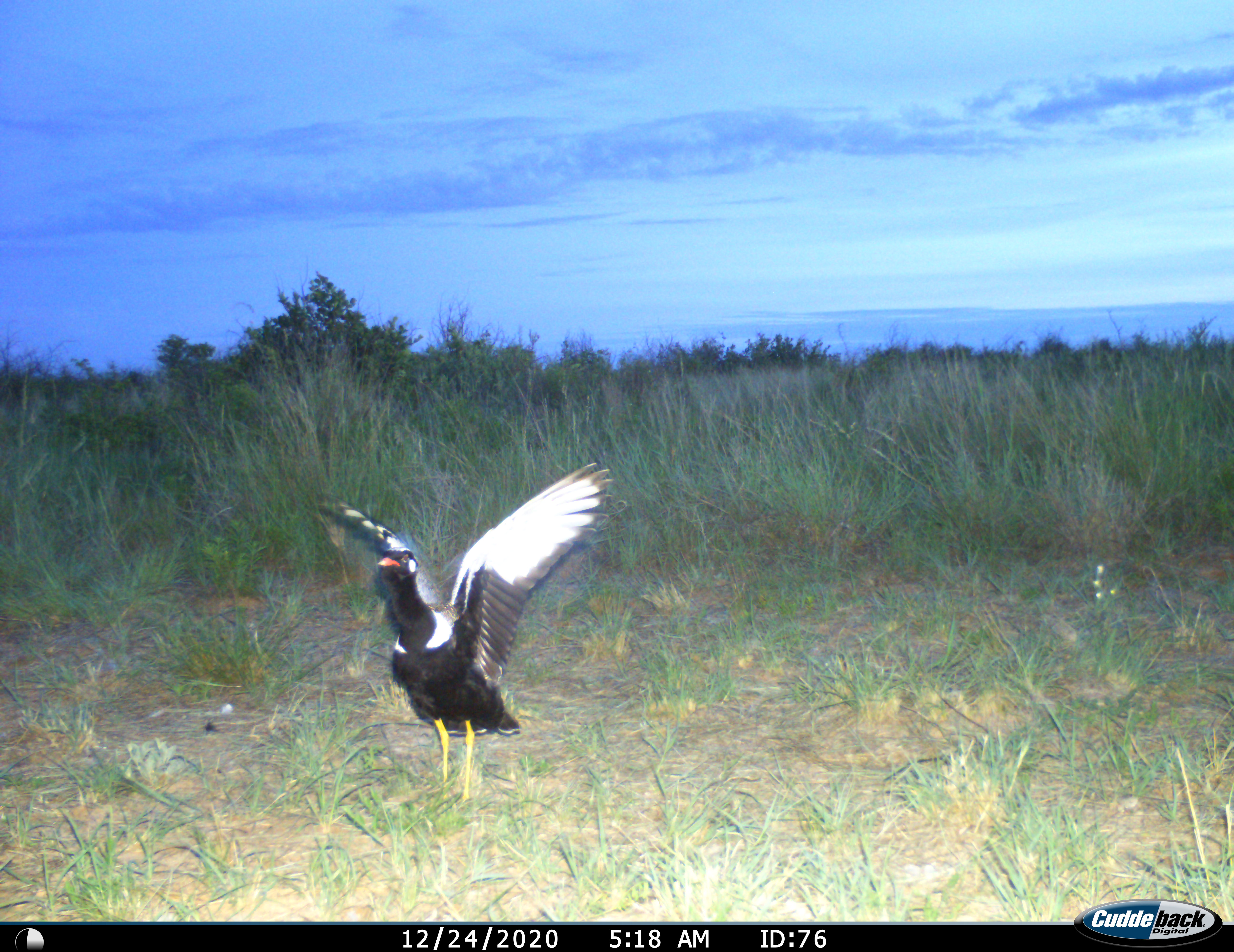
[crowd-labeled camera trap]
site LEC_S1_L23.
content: unidentified animal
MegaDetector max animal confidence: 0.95